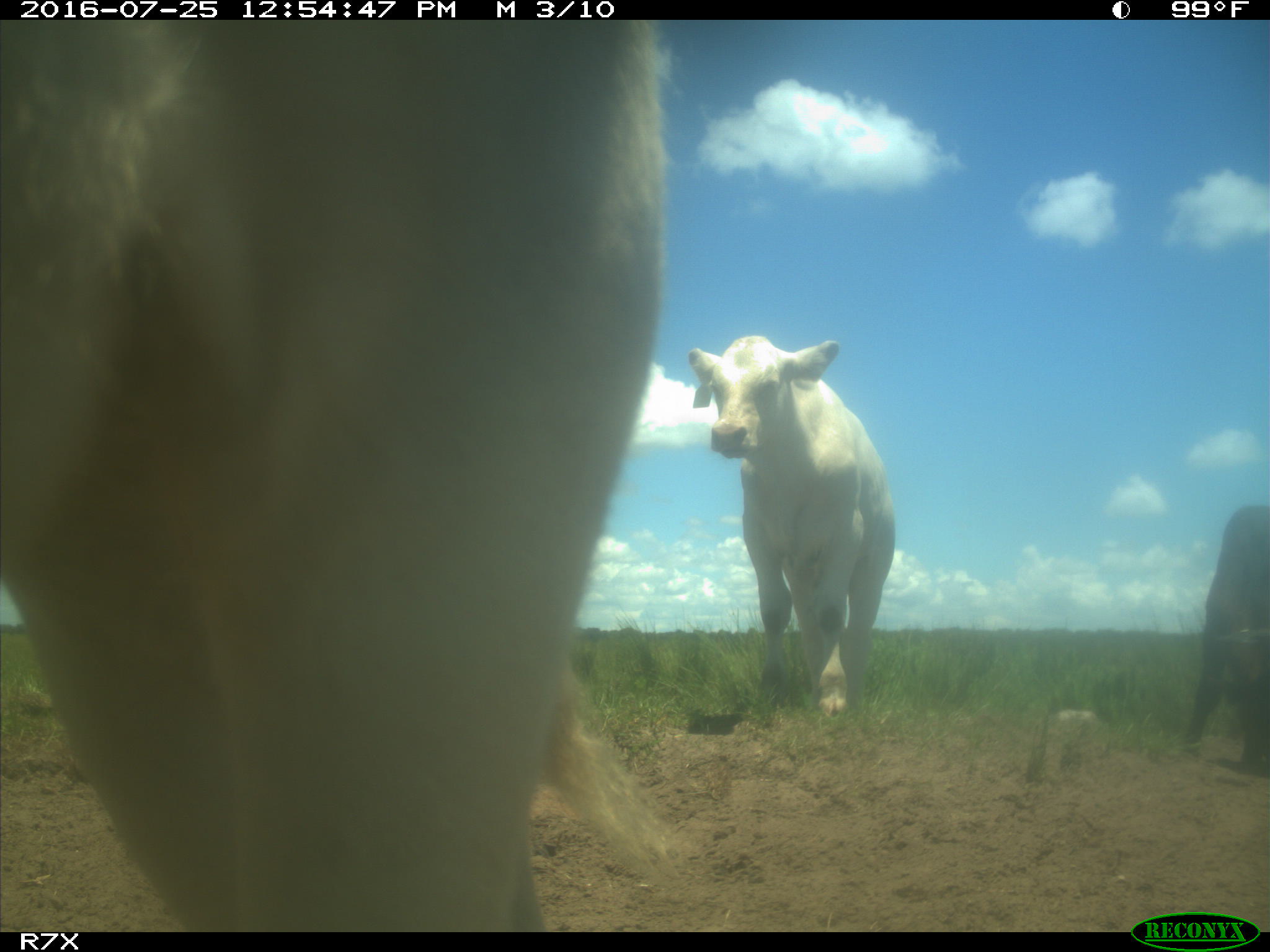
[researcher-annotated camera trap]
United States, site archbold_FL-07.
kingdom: Animalia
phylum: Chordata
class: Mammalia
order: Artiodactyla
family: Bovidae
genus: Bos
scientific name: Bos taurus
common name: domestic cow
Bos taurus (domestic cow).